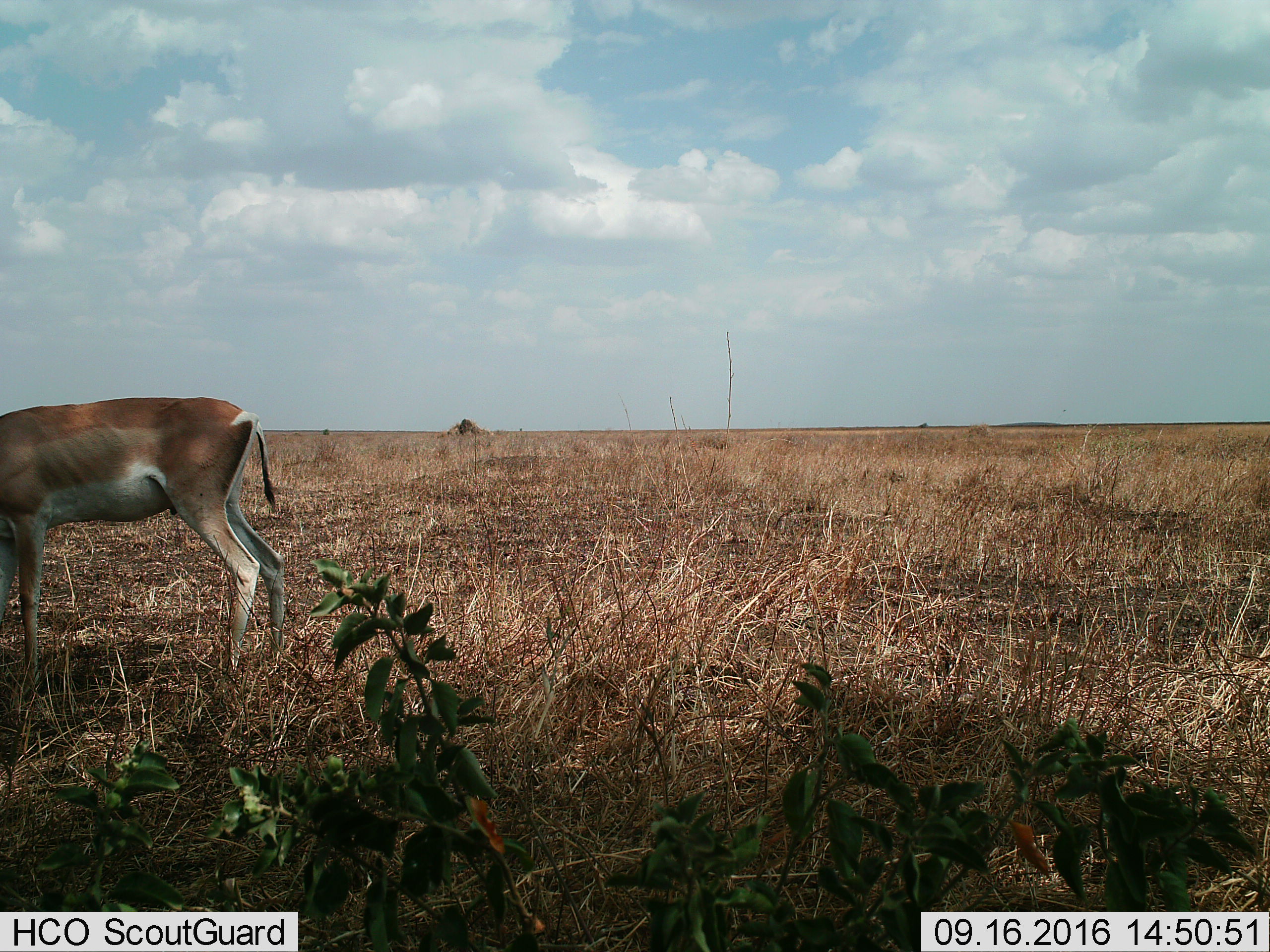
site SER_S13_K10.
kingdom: Animalia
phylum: Chordata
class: Mammalia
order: Artiodactyla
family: Bovidae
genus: Nanger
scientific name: Nanger granti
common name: grant's gazelle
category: gazellegrants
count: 1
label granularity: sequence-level